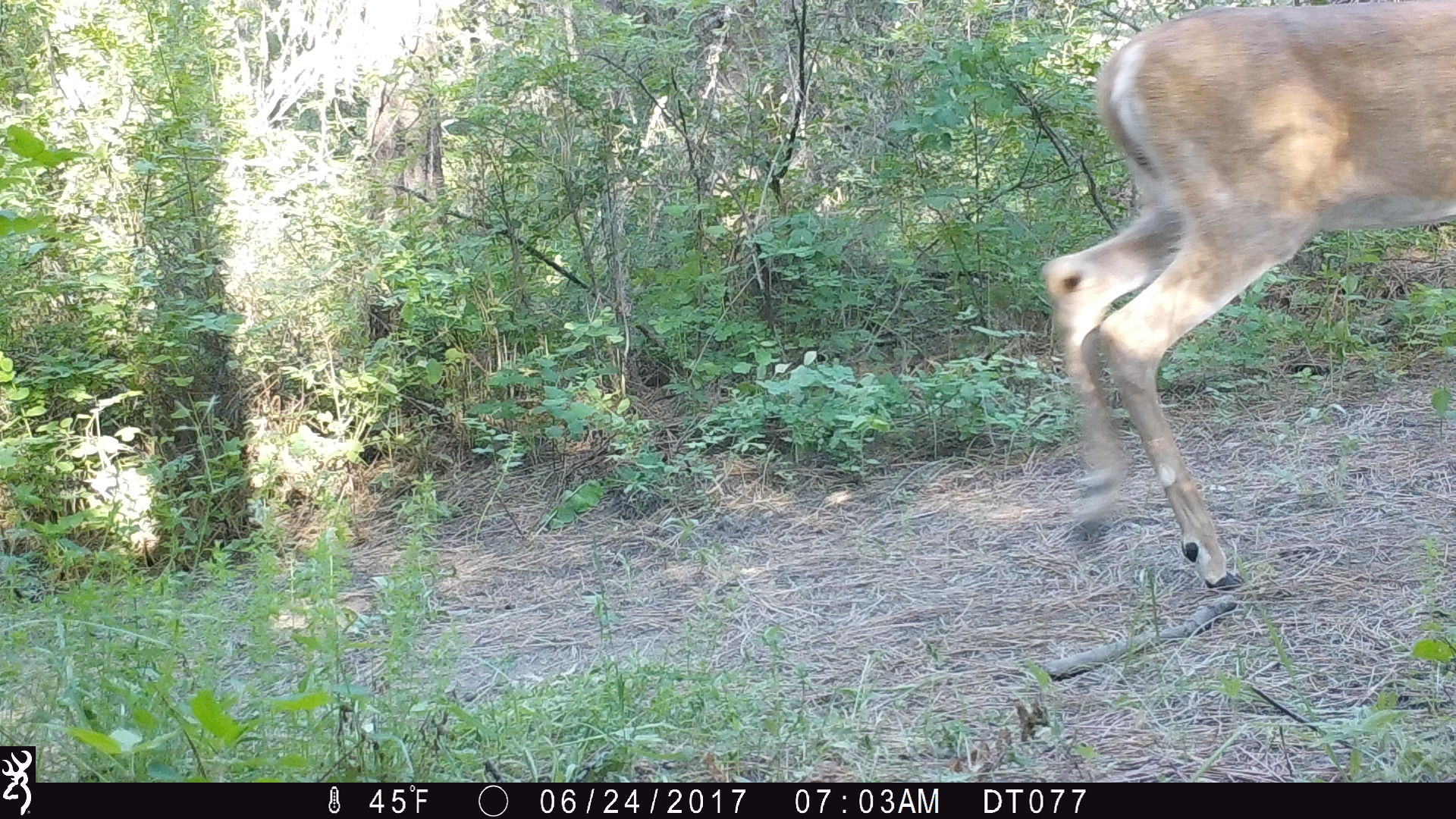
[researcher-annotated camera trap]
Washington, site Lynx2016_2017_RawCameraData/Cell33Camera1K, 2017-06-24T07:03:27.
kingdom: Animalia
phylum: Chordata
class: Mammalia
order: Artiodactyla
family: Cervidae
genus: Odocoileus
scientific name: Odocoileus virginianus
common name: white-tailed deer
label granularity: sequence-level